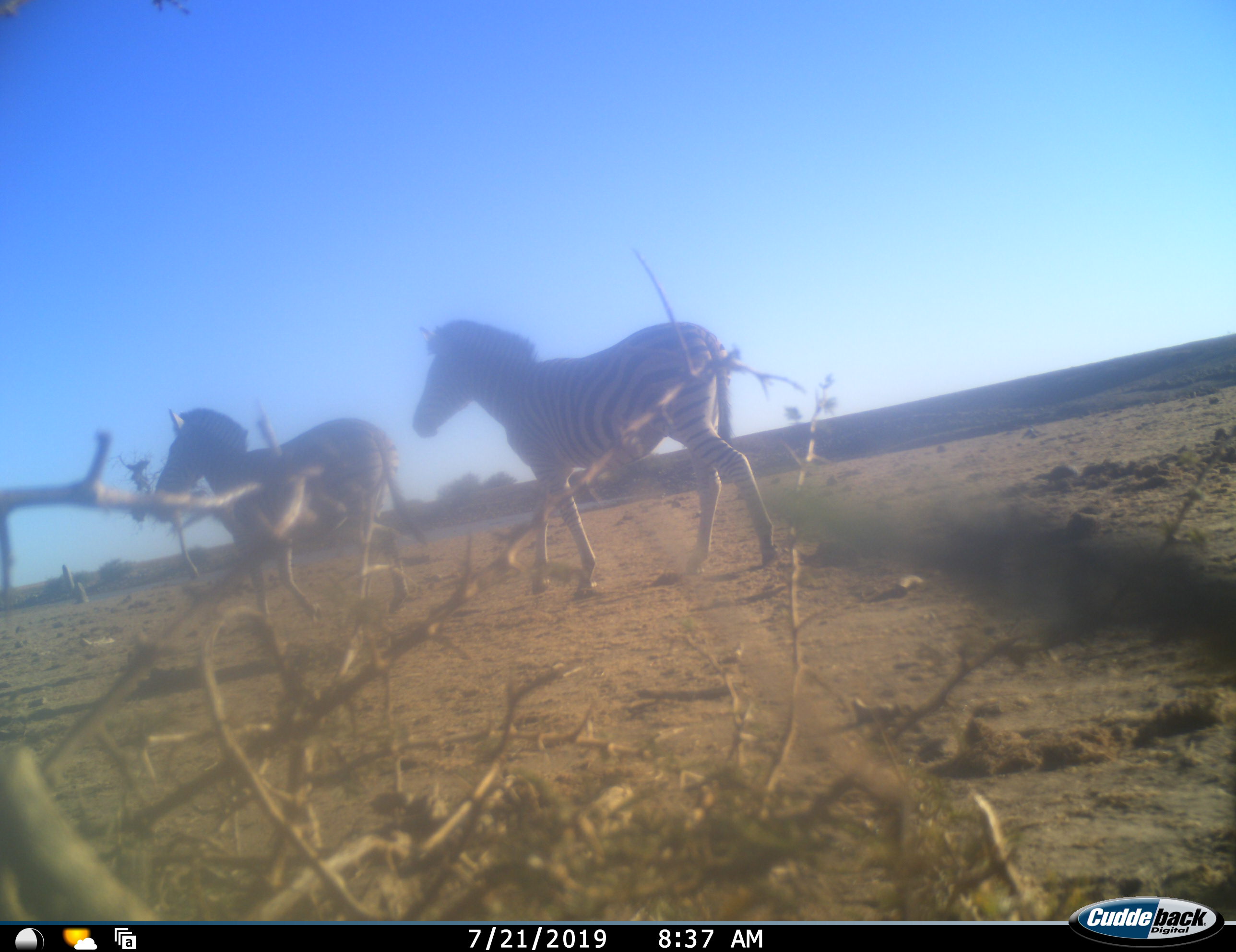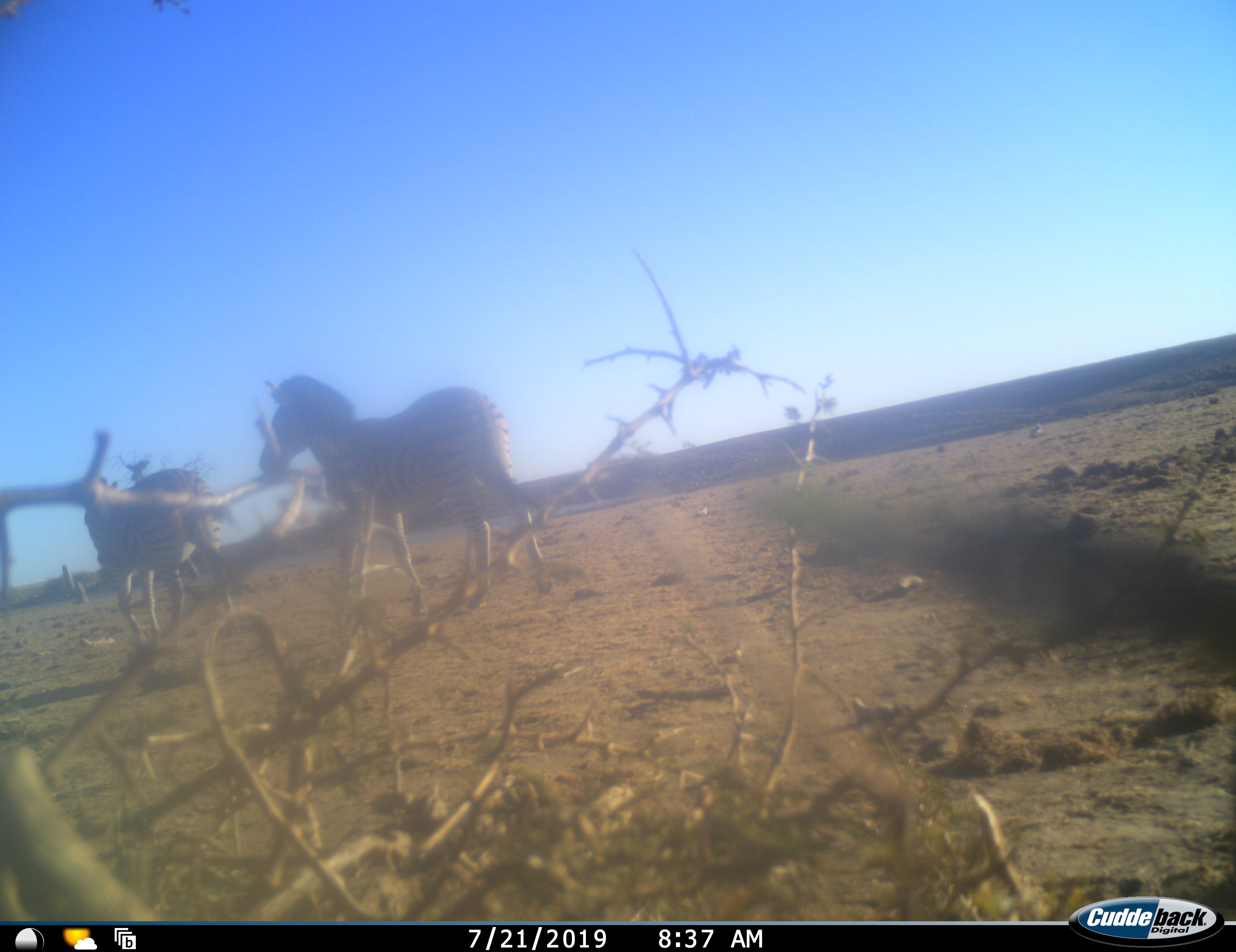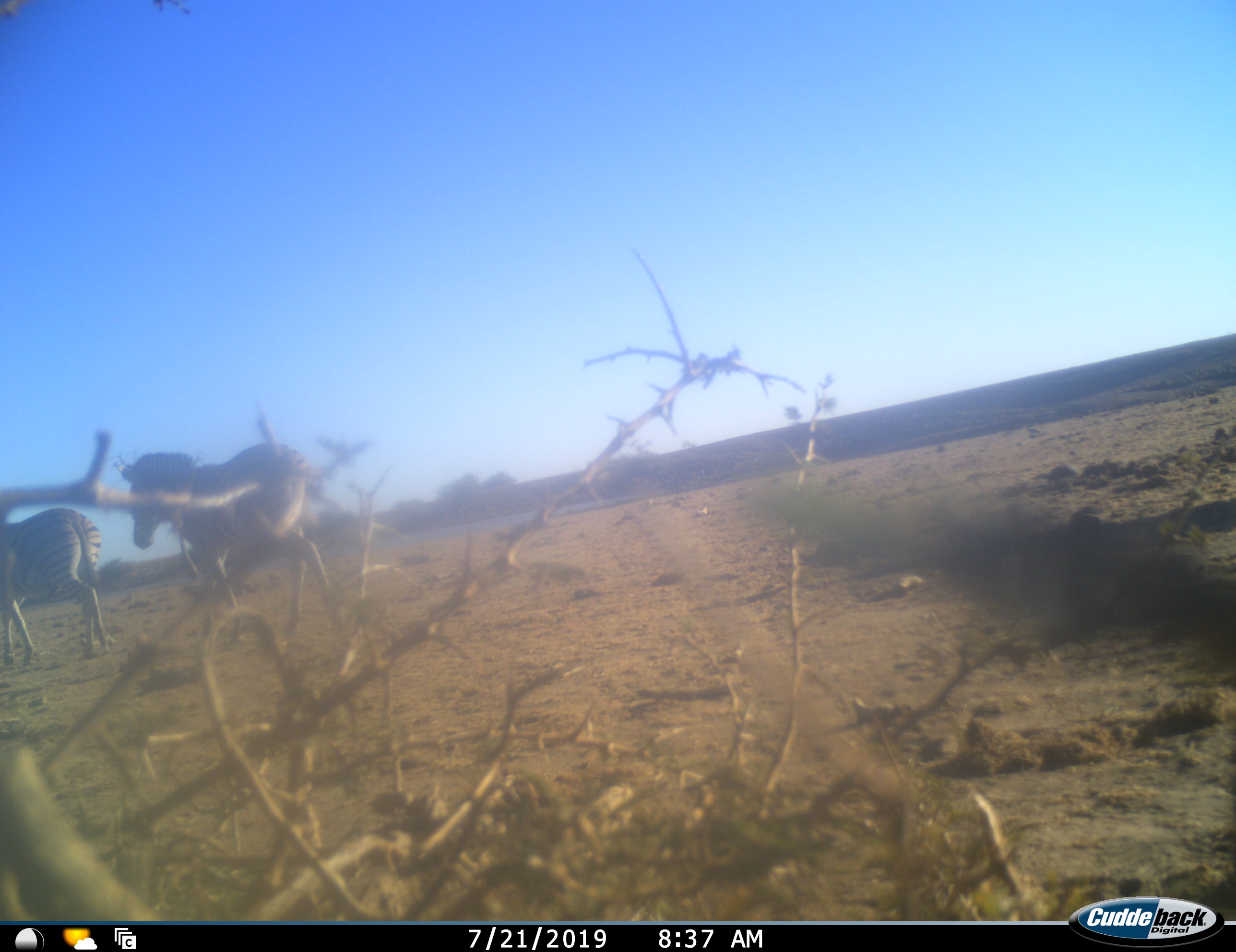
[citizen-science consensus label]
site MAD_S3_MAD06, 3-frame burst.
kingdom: Animalia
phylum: Chordata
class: Mammalia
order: Perissodactyla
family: Equidae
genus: Equus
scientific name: Equus quagga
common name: plains zebra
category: zebraplains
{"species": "zebraplains (plains zebra) (Equus quagga)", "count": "2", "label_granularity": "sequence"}